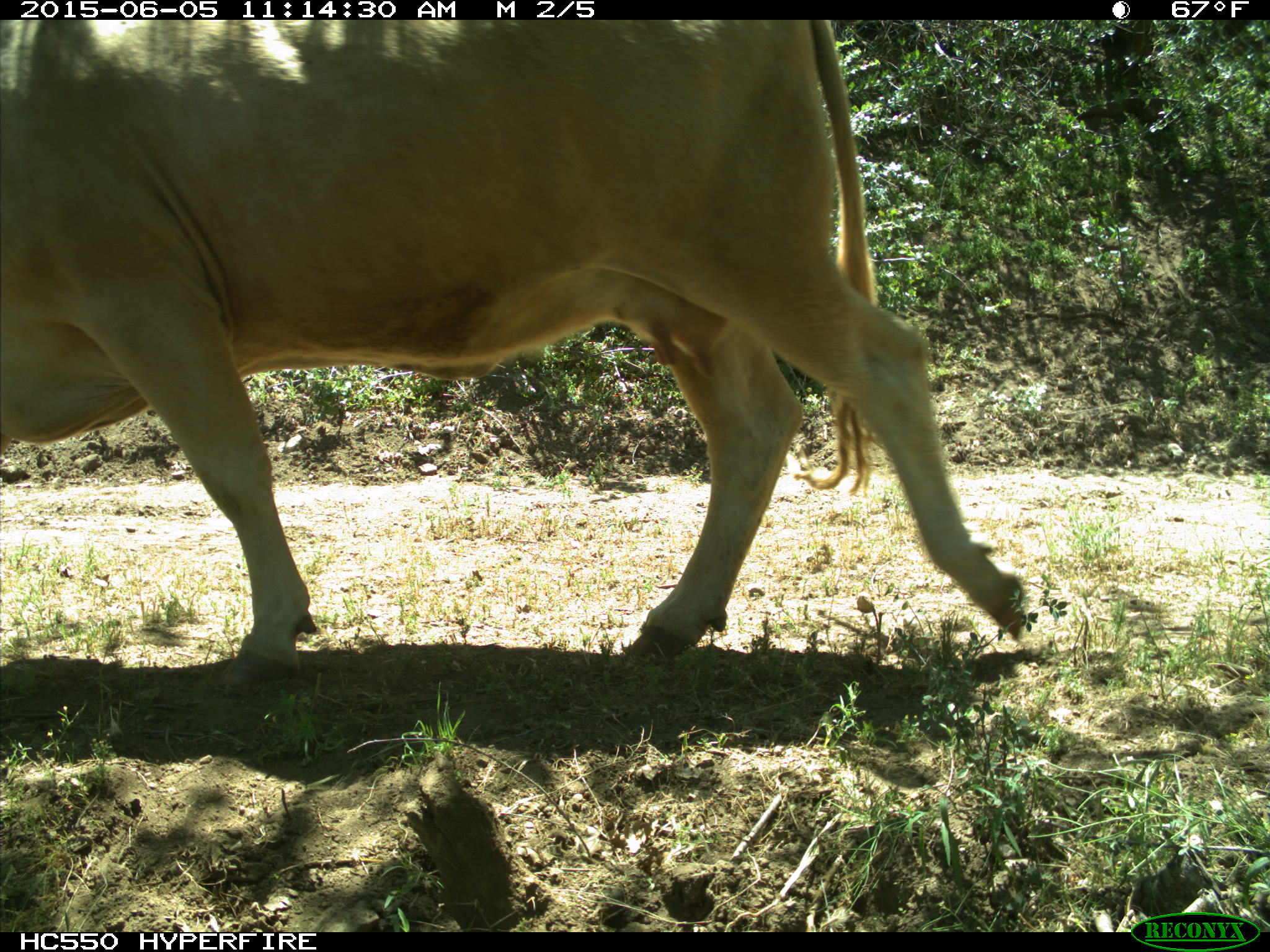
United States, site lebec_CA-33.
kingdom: Animalia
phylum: Chordata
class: Mammalia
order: Artiodactyla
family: Bovidae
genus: Bos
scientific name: Bos taurus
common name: domestic cow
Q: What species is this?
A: Bos taurus (domestic cow).